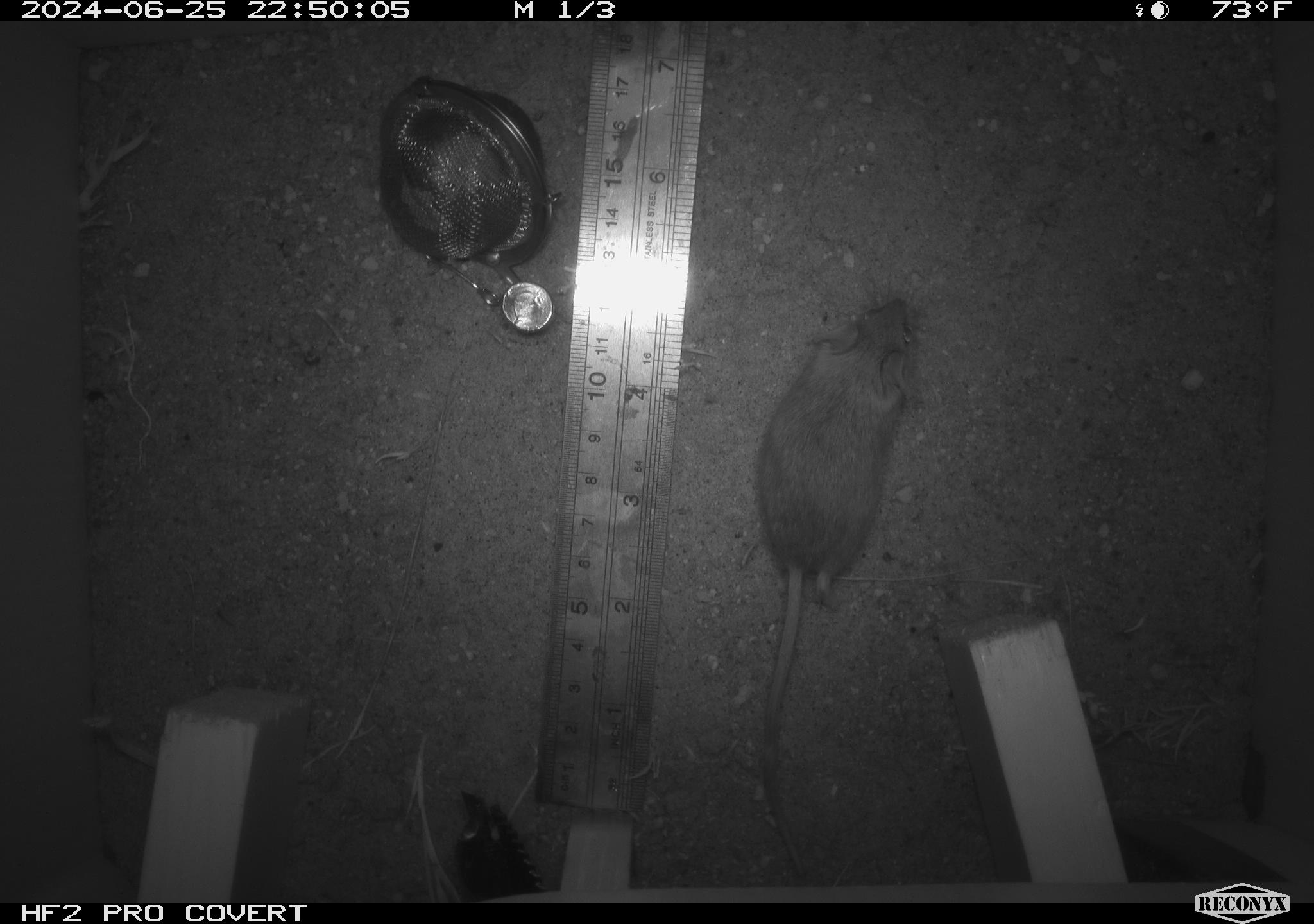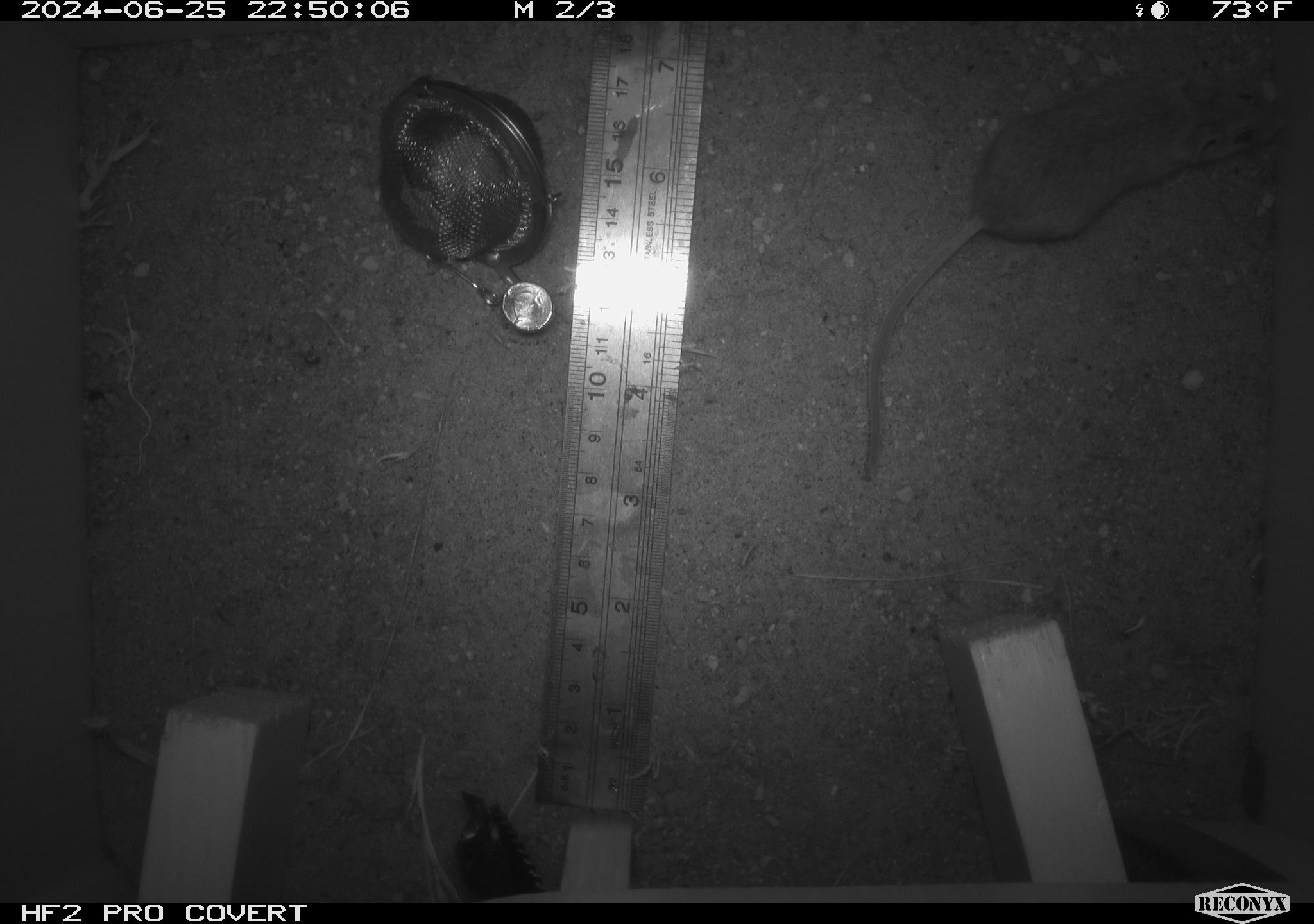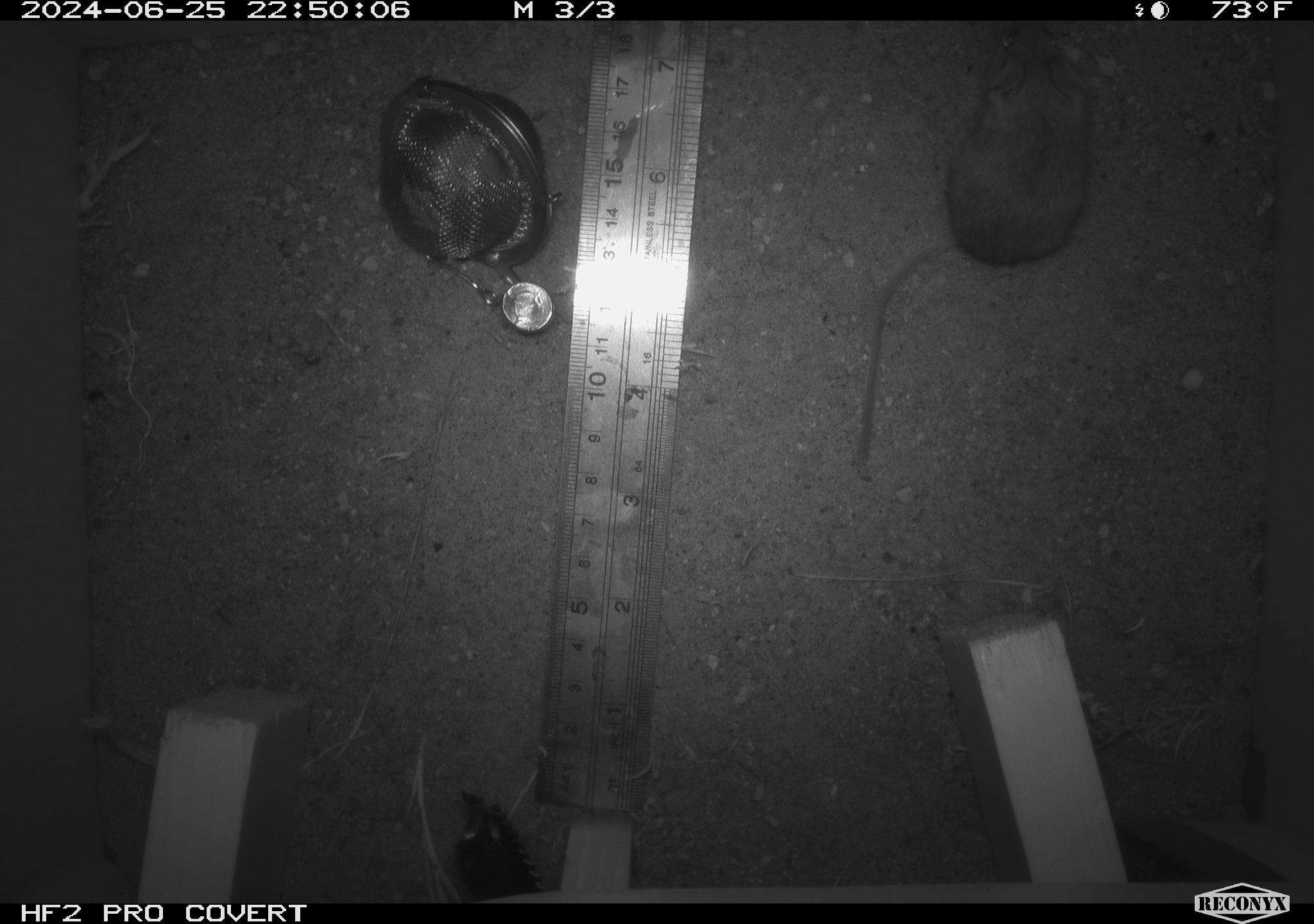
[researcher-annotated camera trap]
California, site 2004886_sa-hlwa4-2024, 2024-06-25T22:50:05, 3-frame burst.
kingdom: Animalia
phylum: Chordata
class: Mammalia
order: Rodentia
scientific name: Rodentia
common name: mouse species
Mouse species (Rodentia).